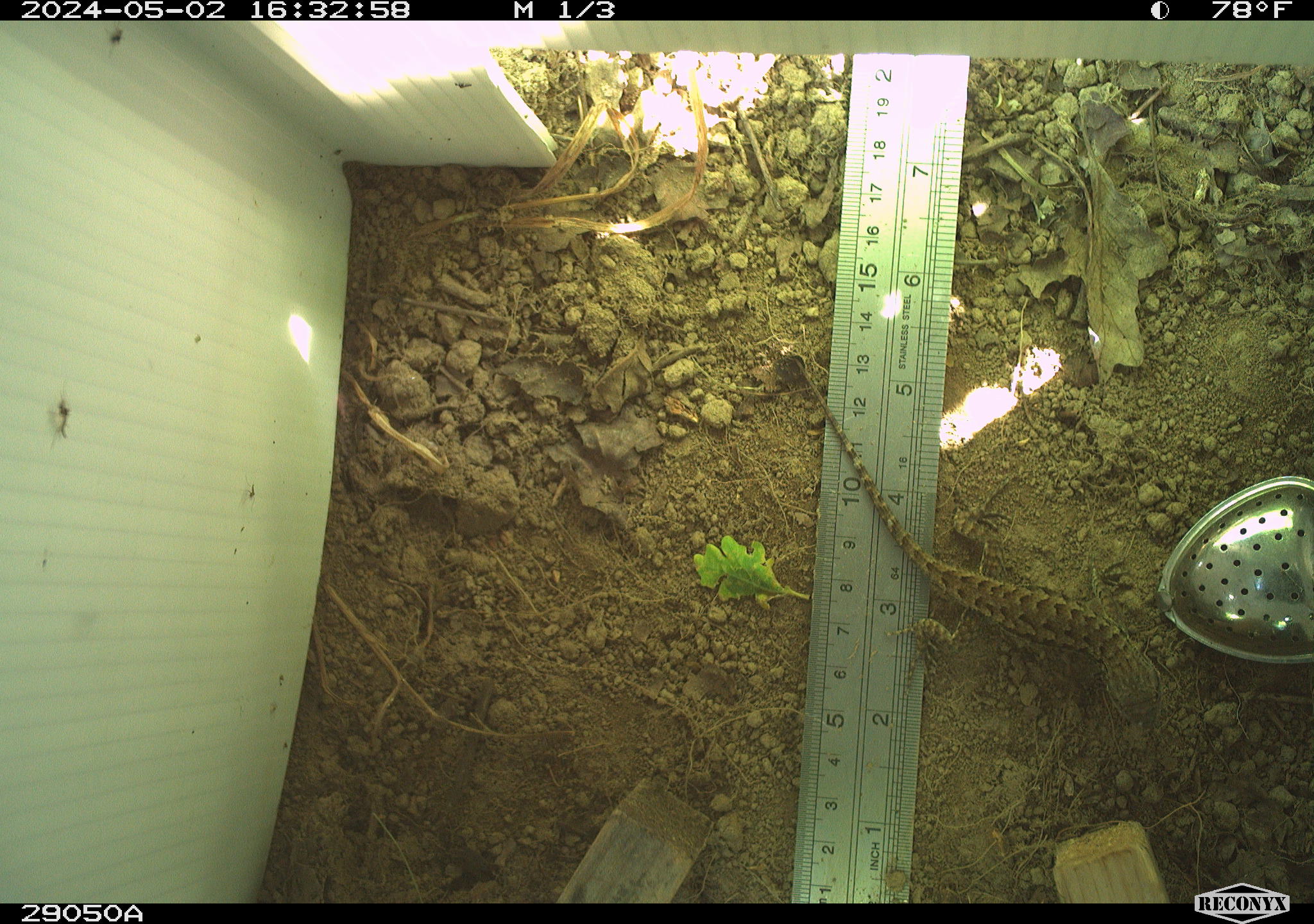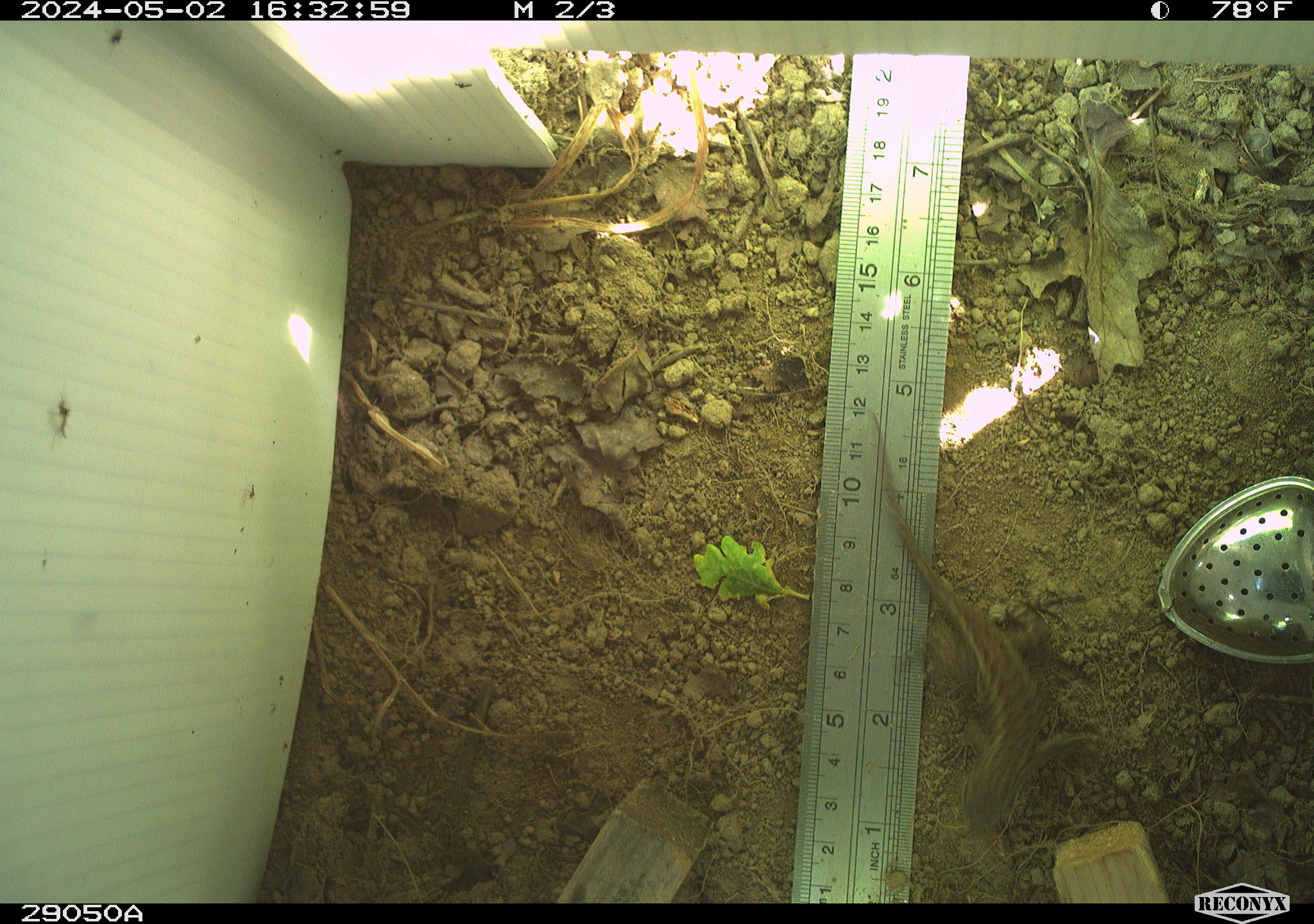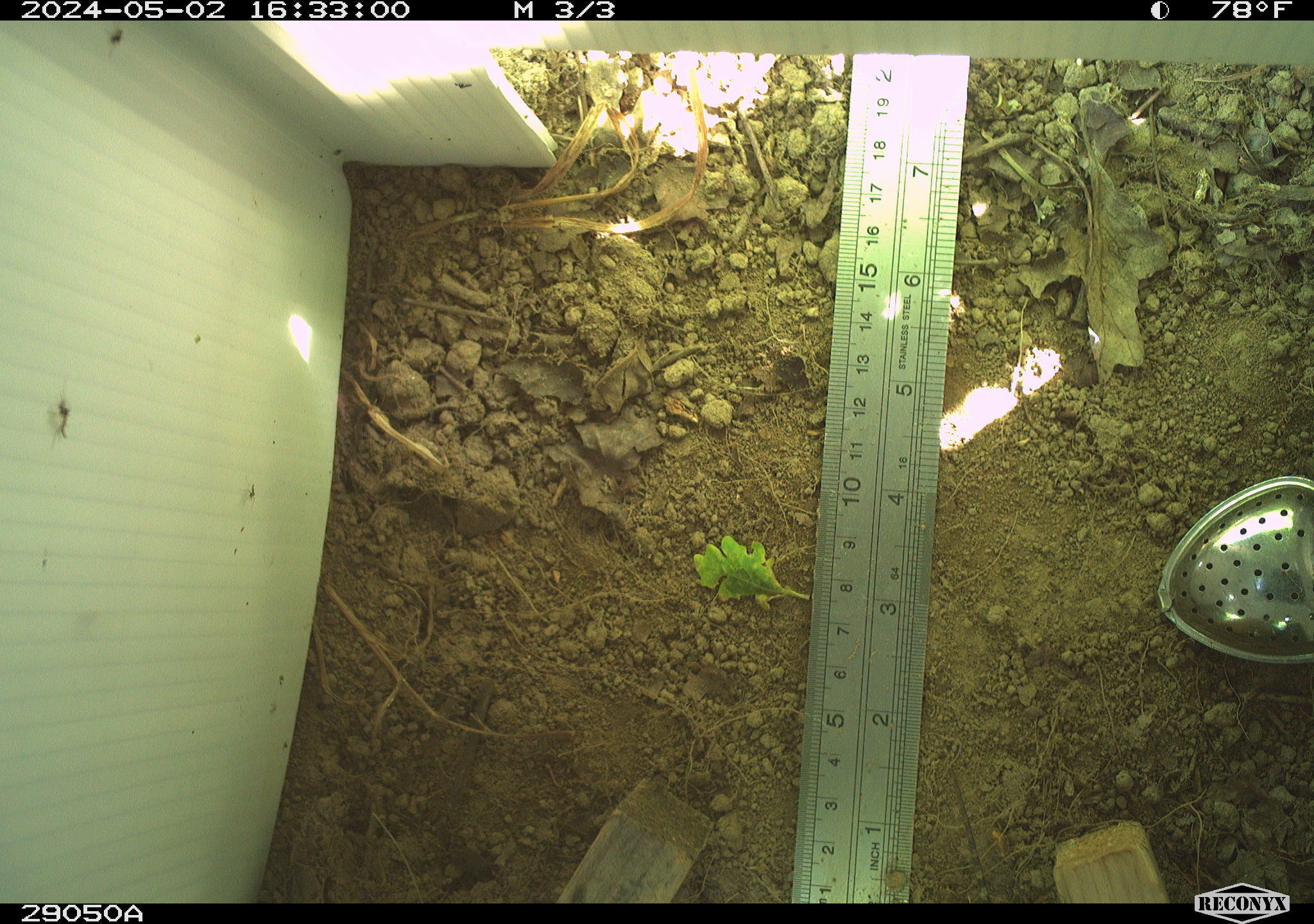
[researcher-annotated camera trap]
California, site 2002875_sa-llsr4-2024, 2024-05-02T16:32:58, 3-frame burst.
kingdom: Animalia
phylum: Chordata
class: Reptilia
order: Squamata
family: Phrynosomatidae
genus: Sceloporus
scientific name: Sceloporus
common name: spiny lizards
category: sceloporus species